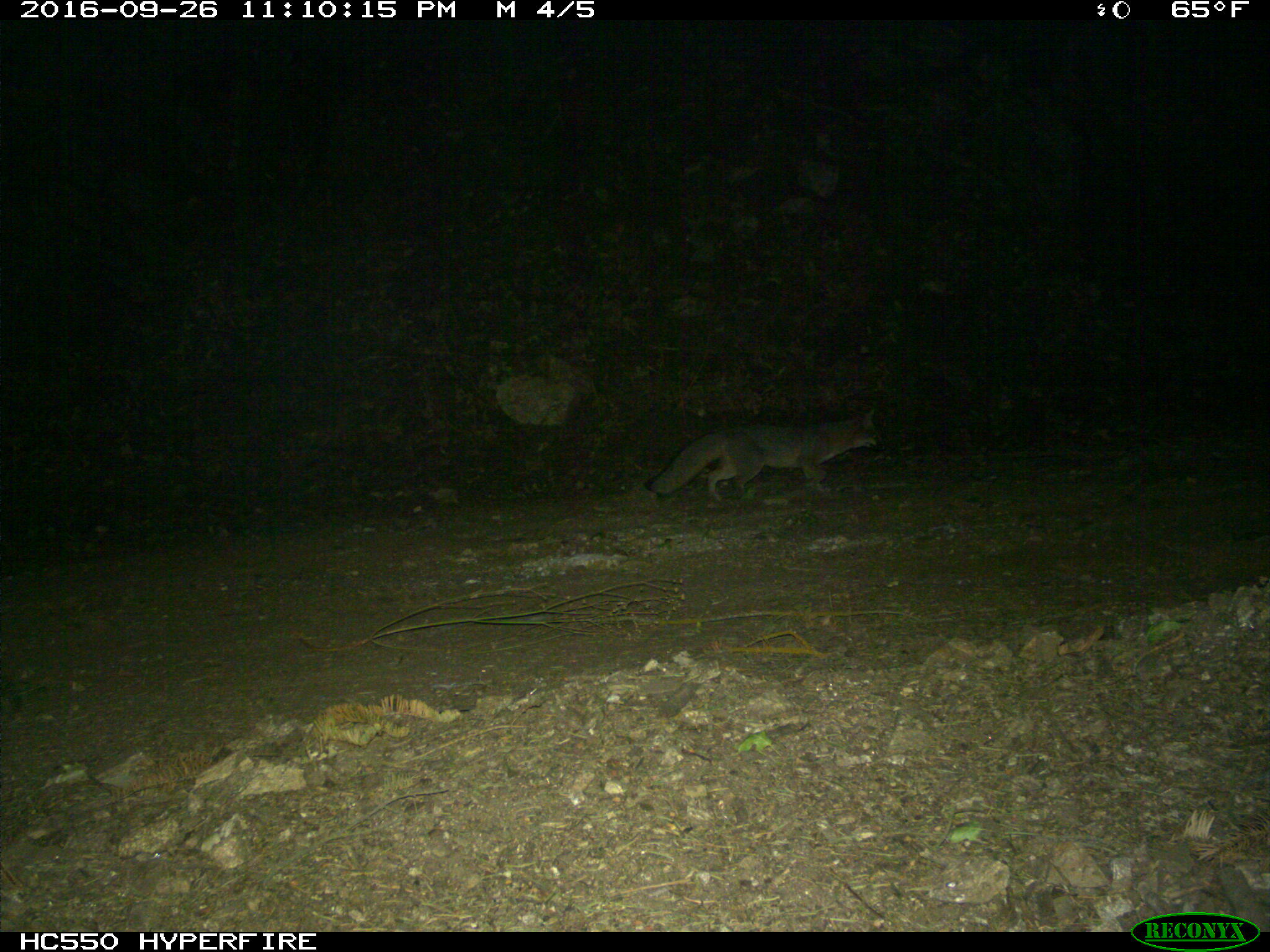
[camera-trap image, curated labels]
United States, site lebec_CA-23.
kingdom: Animalia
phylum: Chordata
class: Mammalia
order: Carnivora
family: Canidae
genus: Urocyon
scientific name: Urocyon cinereoargenteus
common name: gray fox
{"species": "Urocyon cinereoargenteus (gray fox)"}